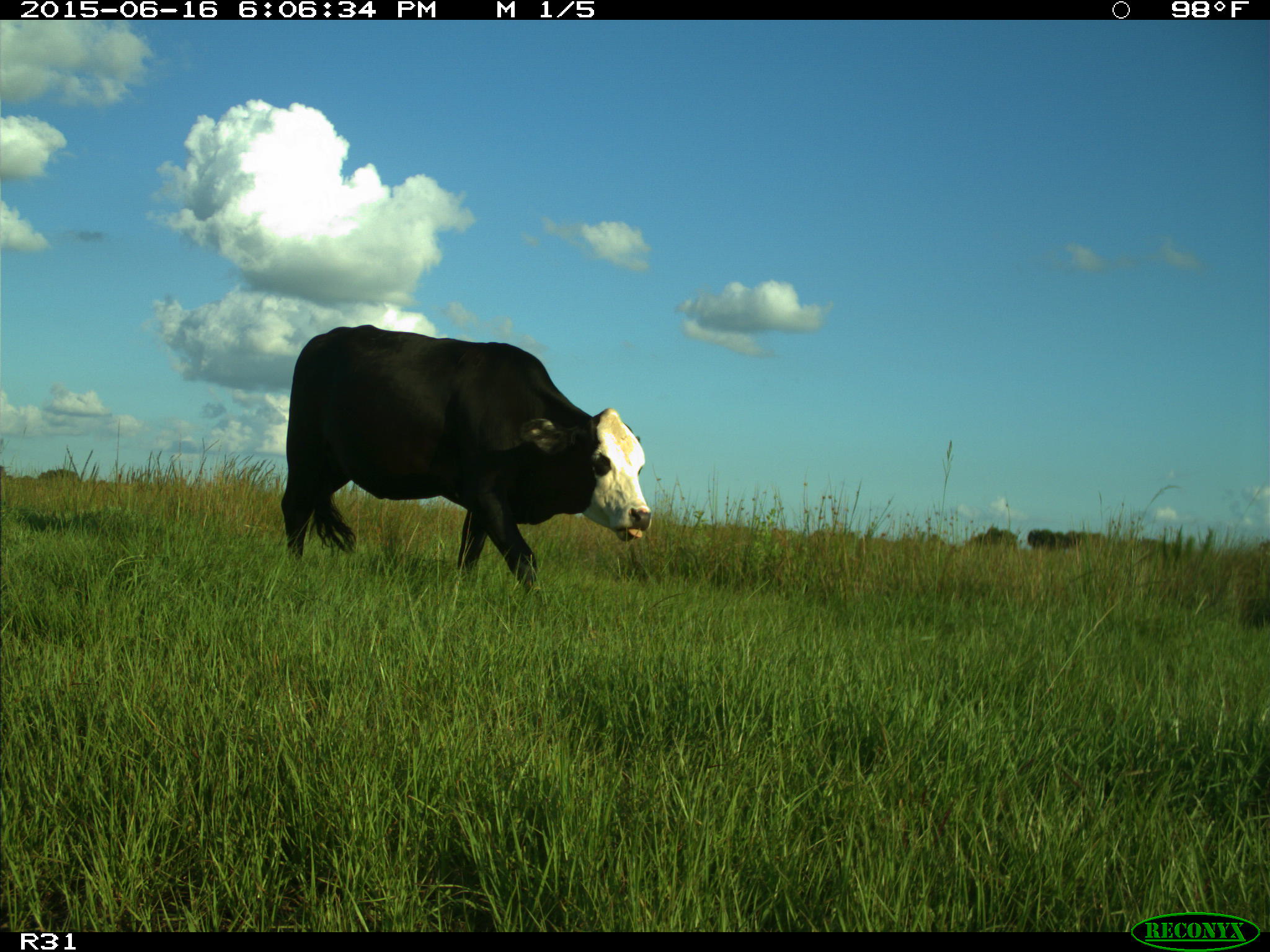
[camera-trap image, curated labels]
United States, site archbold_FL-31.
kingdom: Animalia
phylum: Chordata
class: Mammalia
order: Artiodactyla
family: Bovidae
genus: Bos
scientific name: Bos taurus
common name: domestic cow